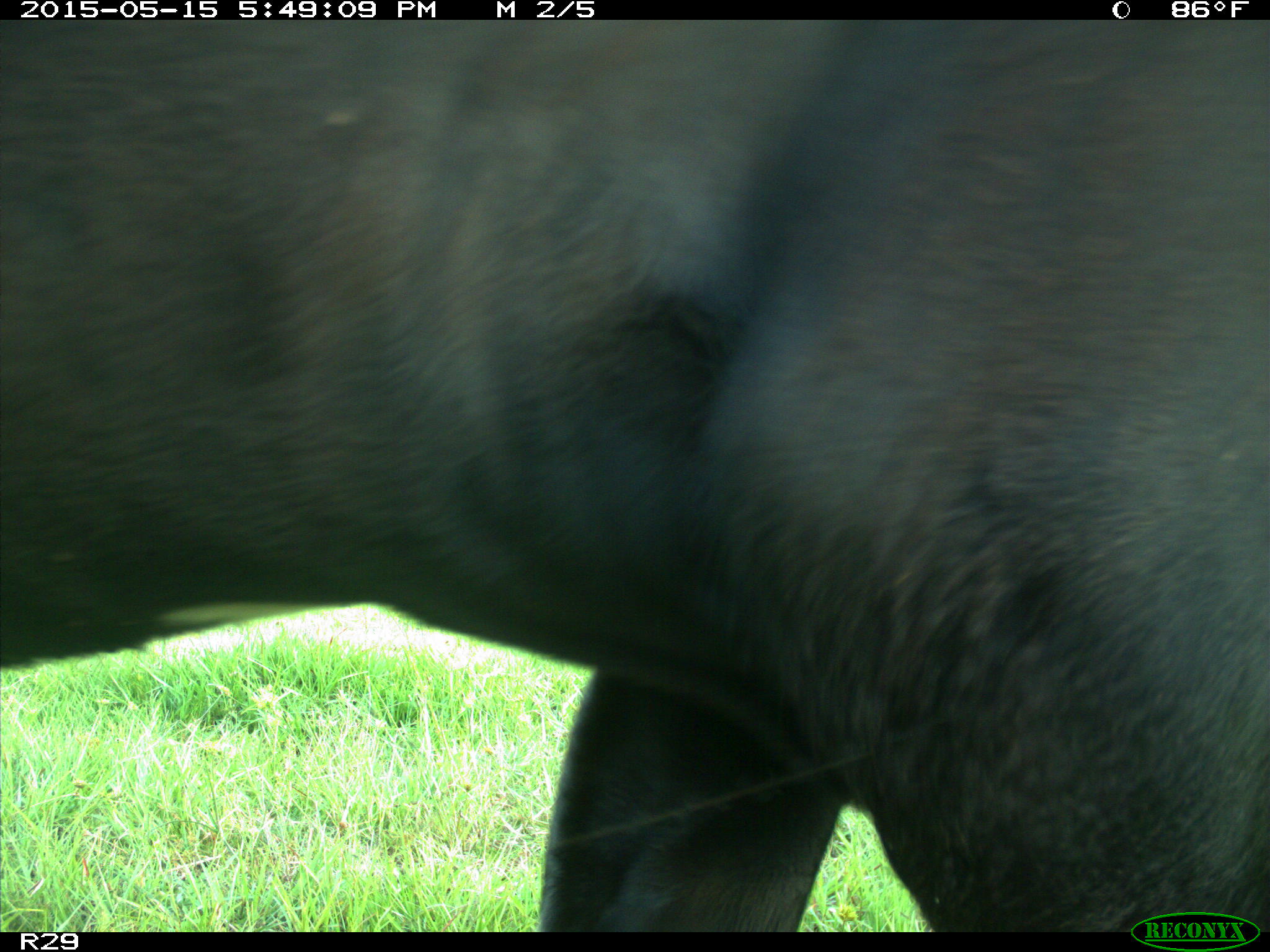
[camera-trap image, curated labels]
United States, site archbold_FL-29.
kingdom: Animalia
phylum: Chordata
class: Mammalia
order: Artiodactyla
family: Bovidae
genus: Bos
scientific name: Bos taurus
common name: domestic cow